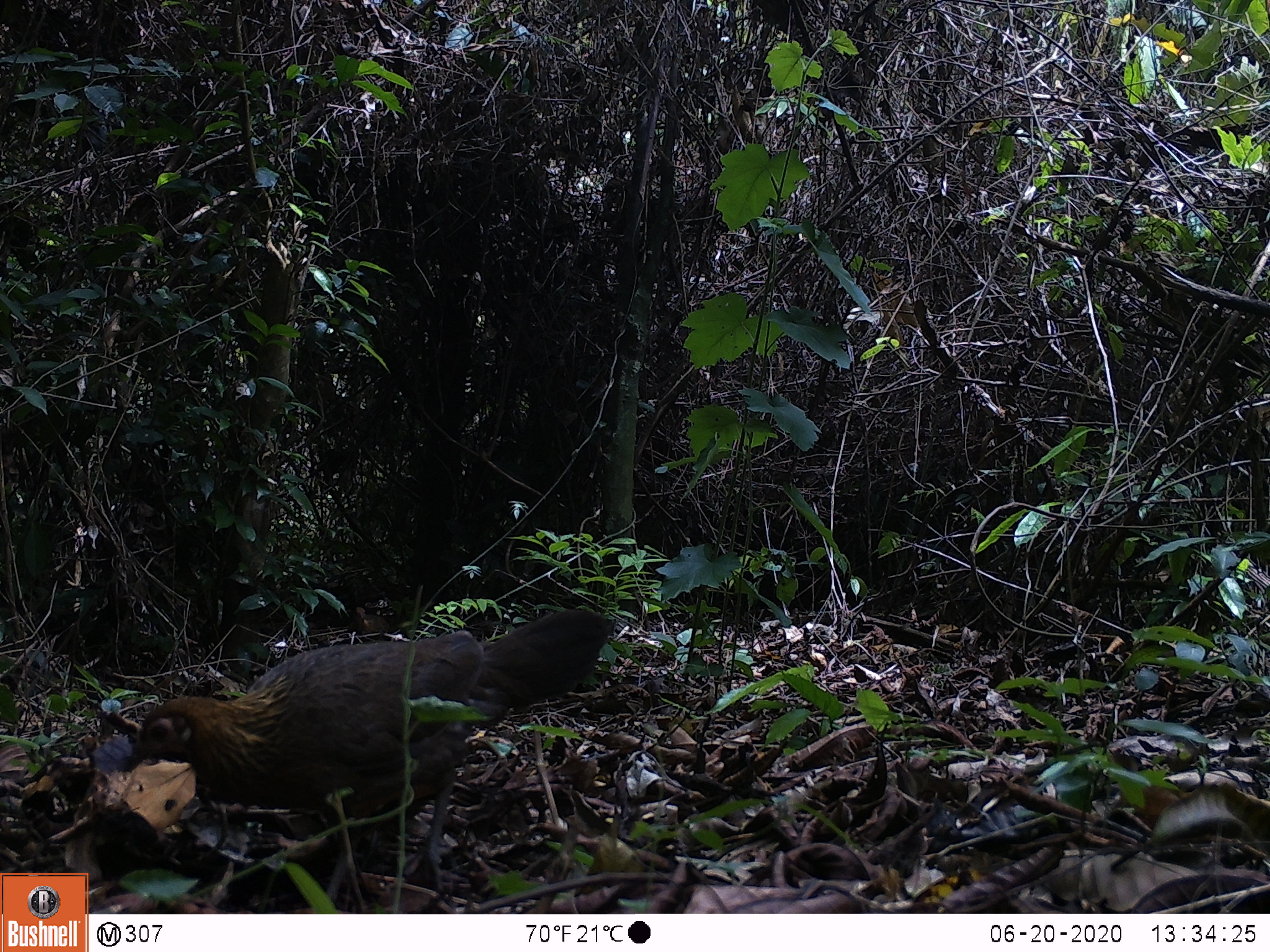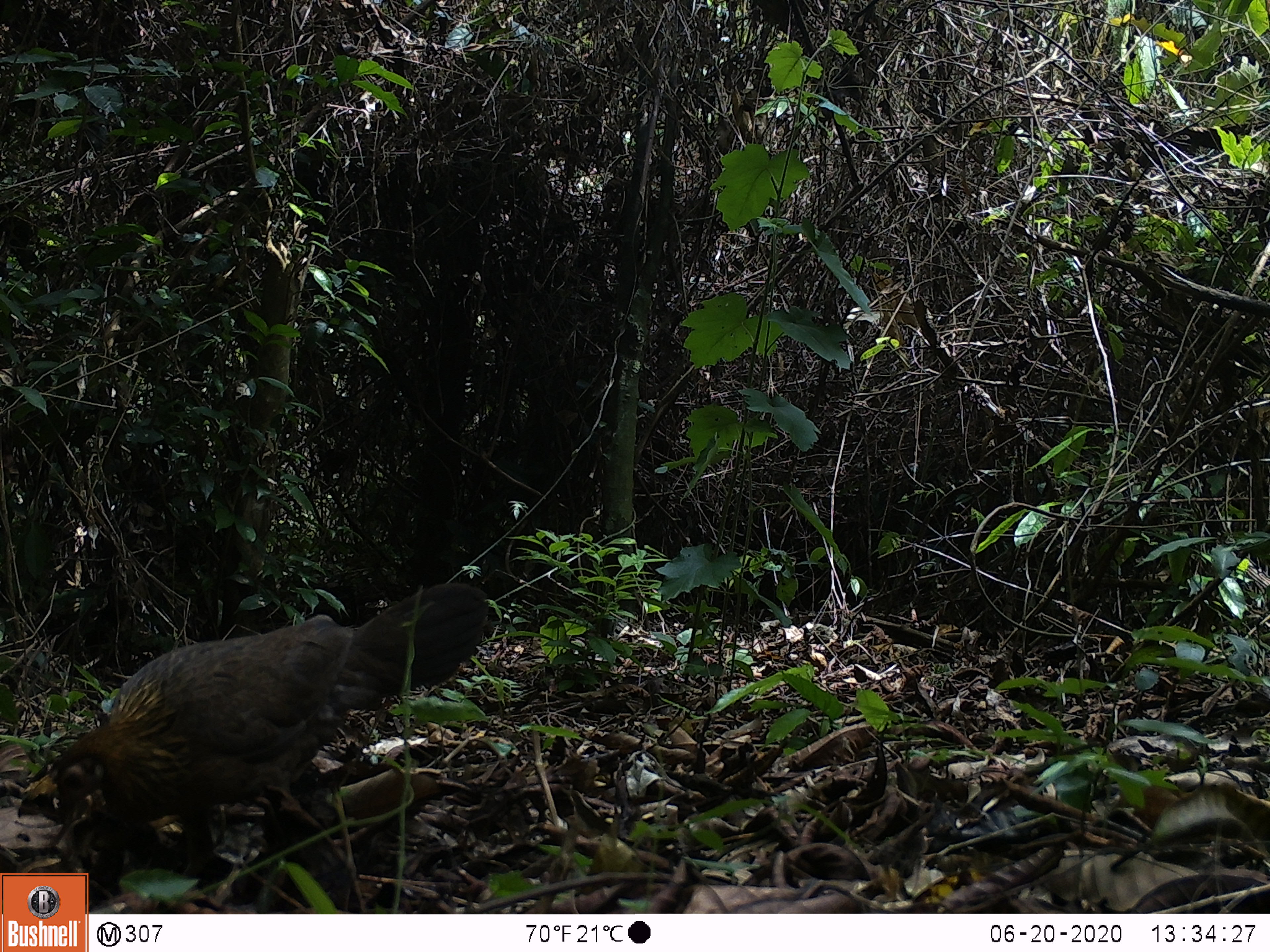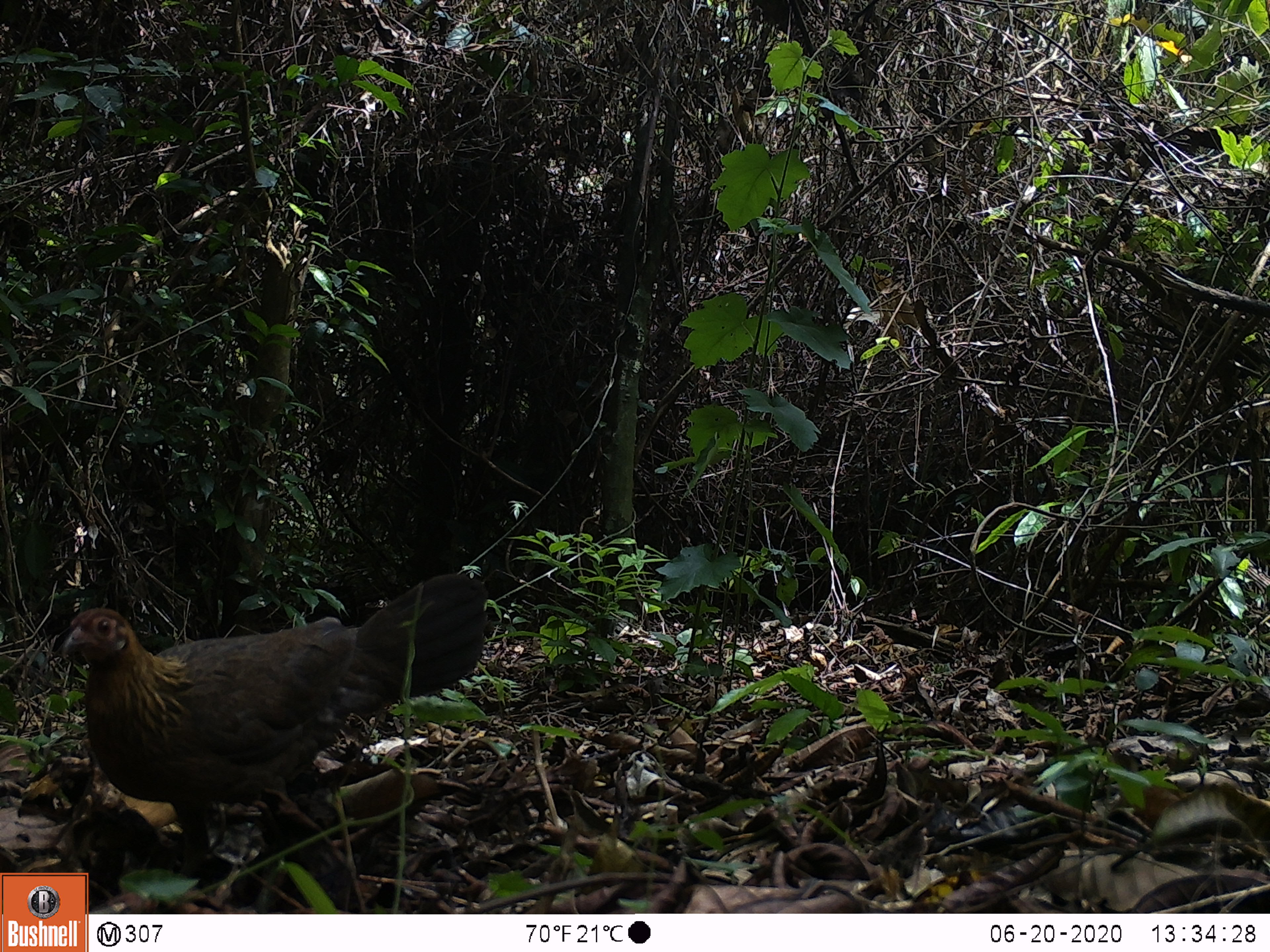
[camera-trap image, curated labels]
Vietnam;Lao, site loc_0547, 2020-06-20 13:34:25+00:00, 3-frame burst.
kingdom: Animalia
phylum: Chordata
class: Aves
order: Galliformes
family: Phasianidae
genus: Gallus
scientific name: Gallus gallus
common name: red junglefowl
Red junglefowl (Gallus gallus). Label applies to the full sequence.